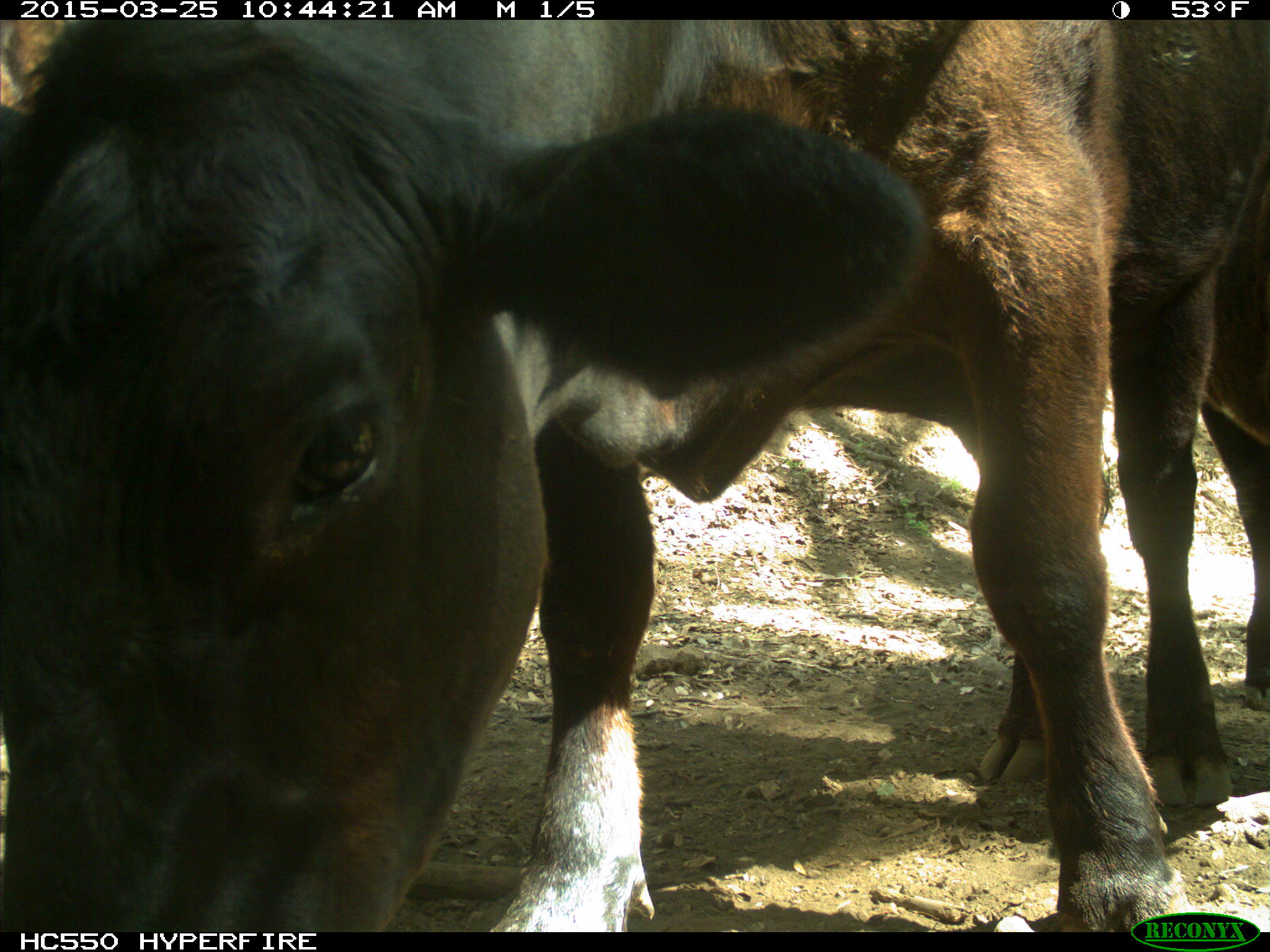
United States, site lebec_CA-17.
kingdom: Animalia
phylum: Chordata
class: Mammalia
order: Artiodactyla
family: Bovidae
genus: Bos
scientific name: Bos taurus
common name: domestic cow